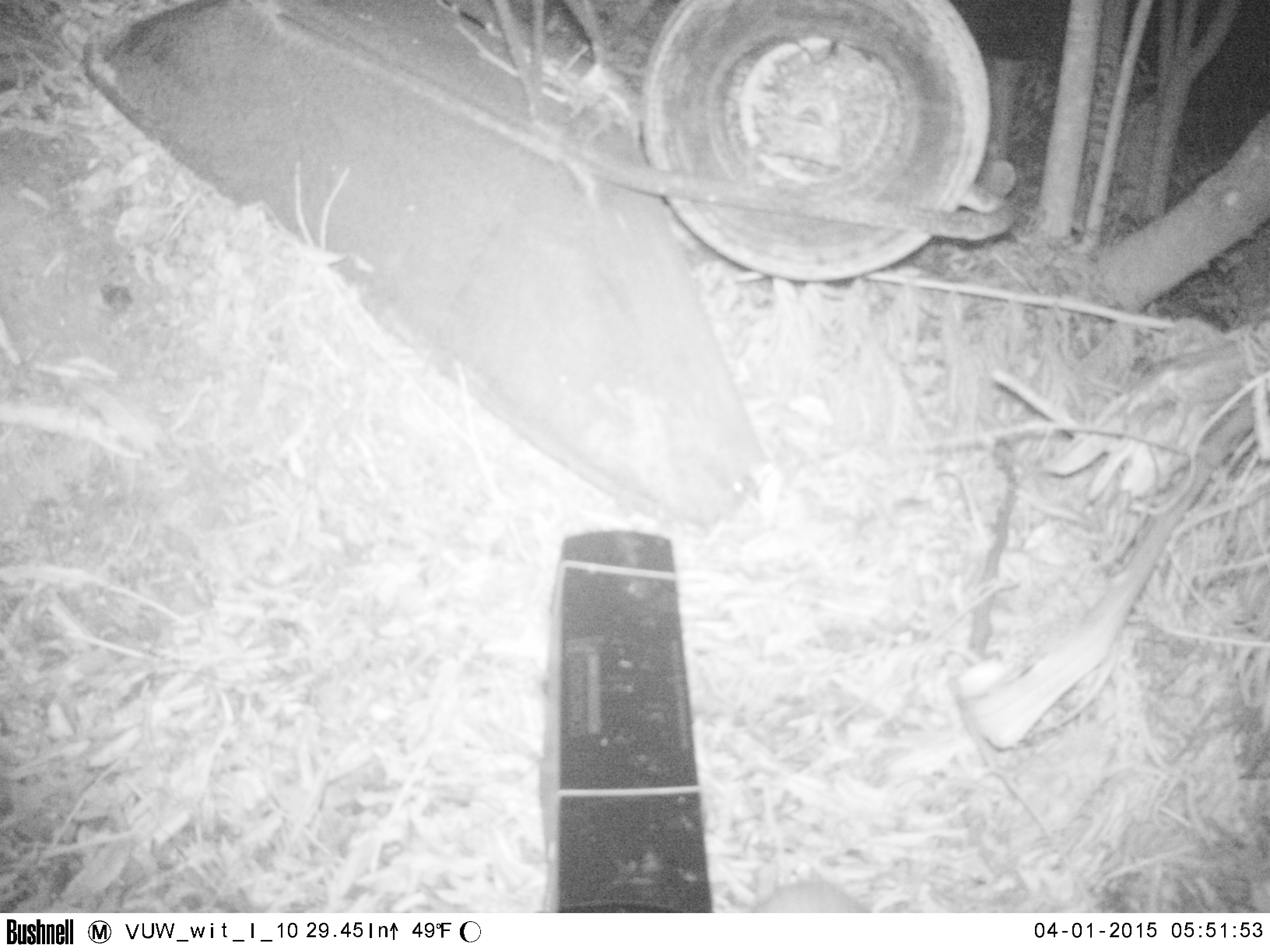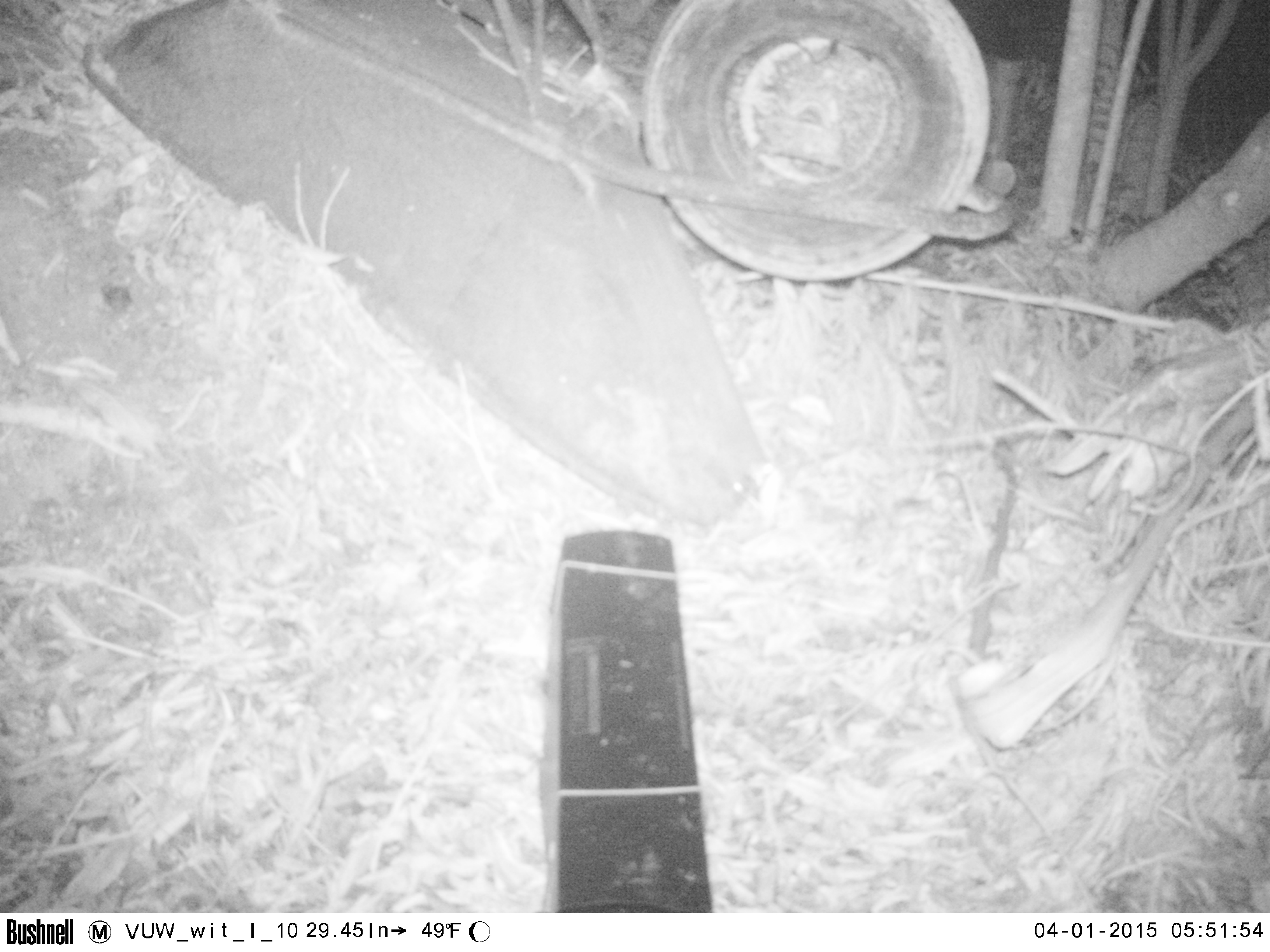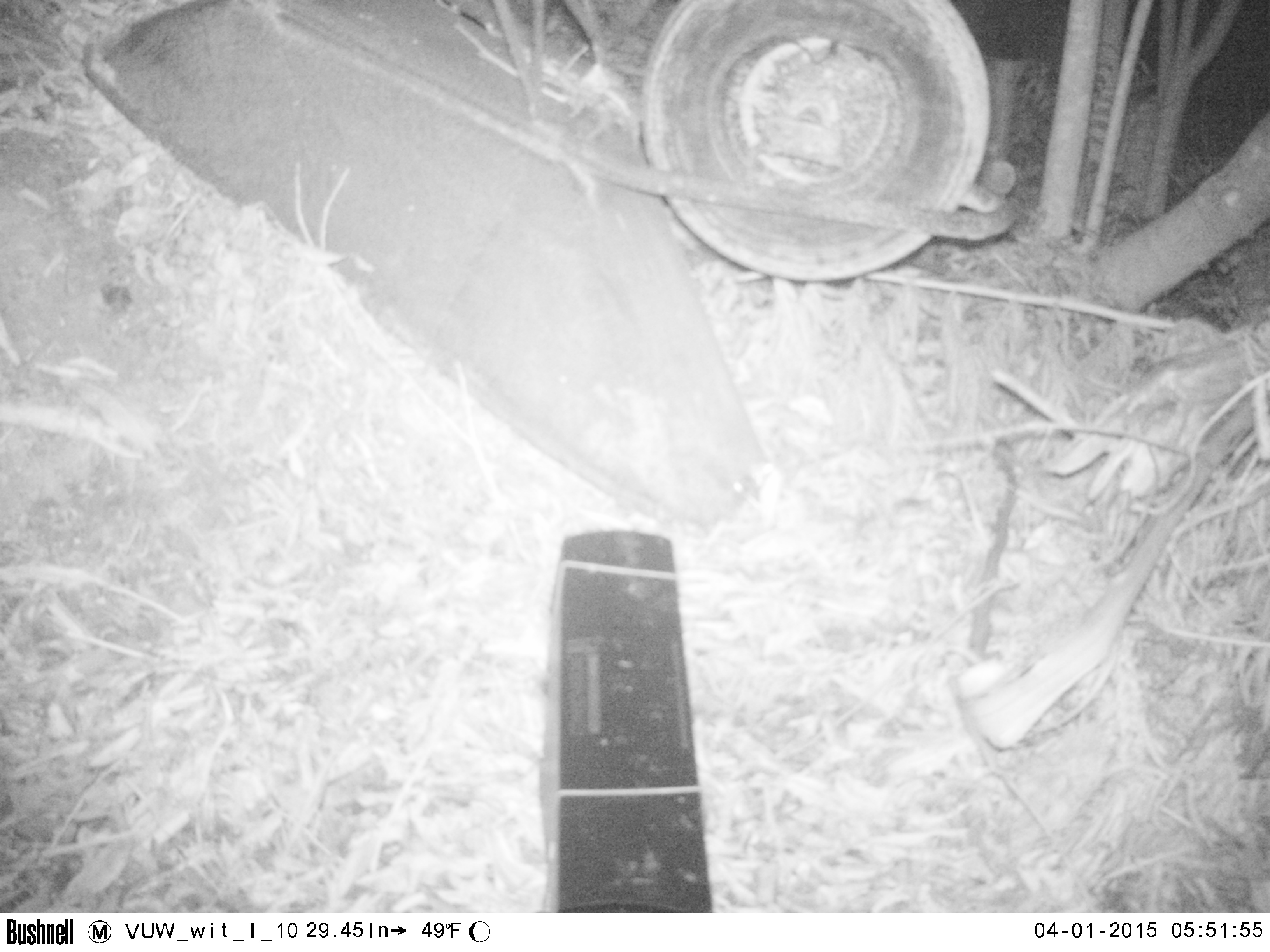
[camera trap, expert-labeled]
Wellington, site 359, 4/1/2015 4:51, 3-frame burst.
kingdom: Animalia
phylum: Chordata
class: Mammalia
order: Eulipotyphla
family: Erinaceidae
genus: Erinaceus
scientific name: Erinaceus europaeus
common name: hedgehog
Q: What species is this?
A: Hedgehog (Erinaceus europaeus).